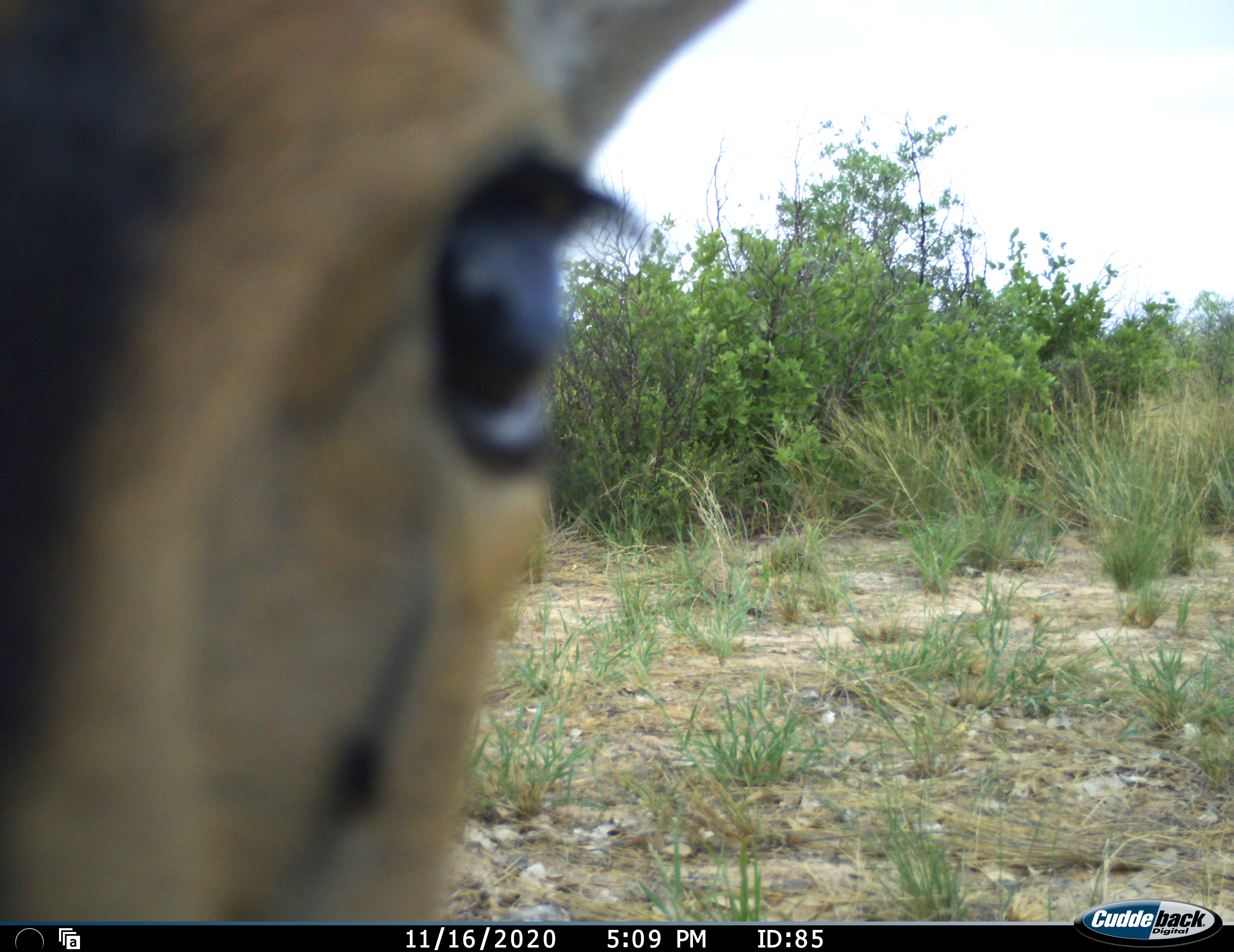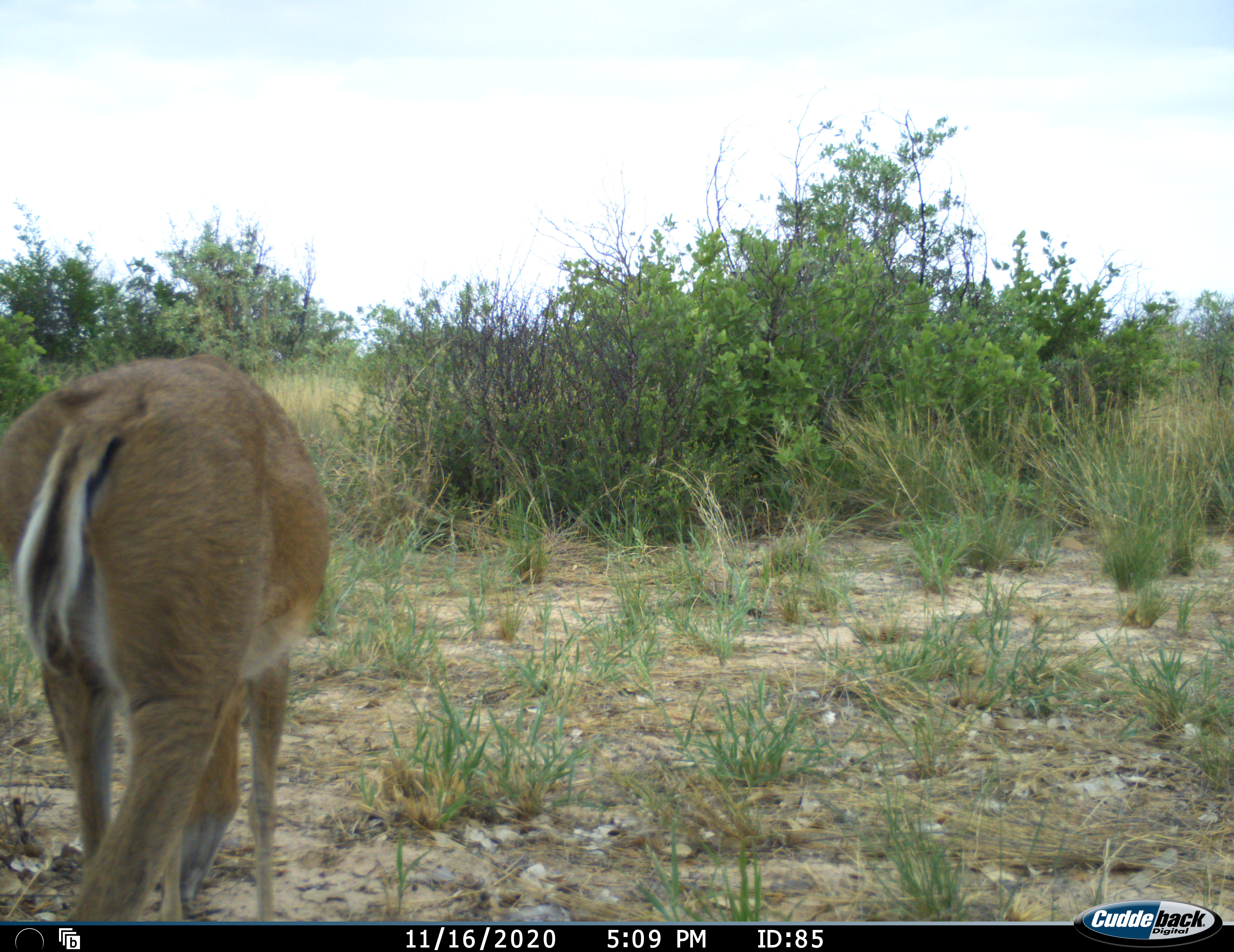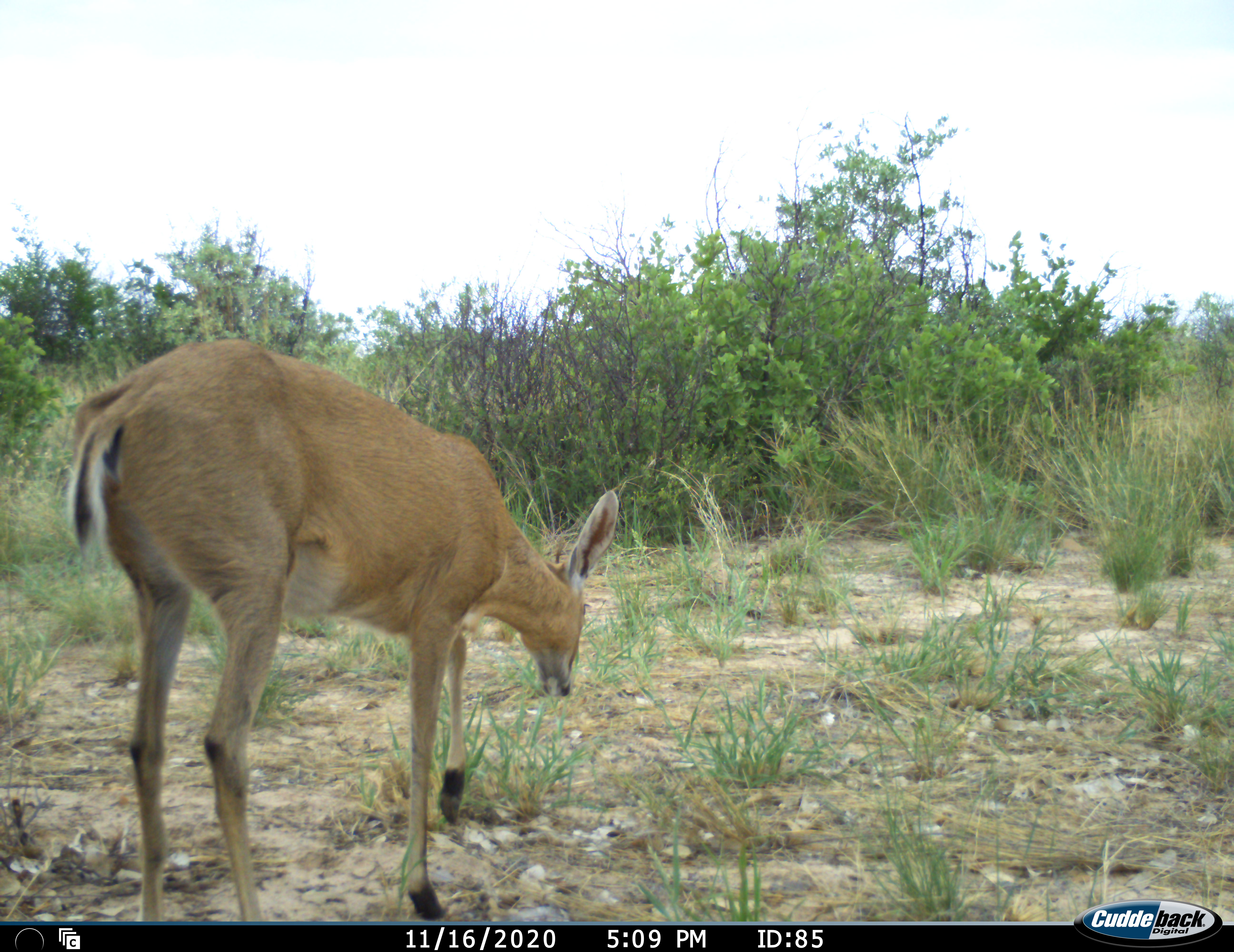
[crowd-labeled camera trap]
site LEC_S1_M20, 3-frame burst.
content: unidentified animal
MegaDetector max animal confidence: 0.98